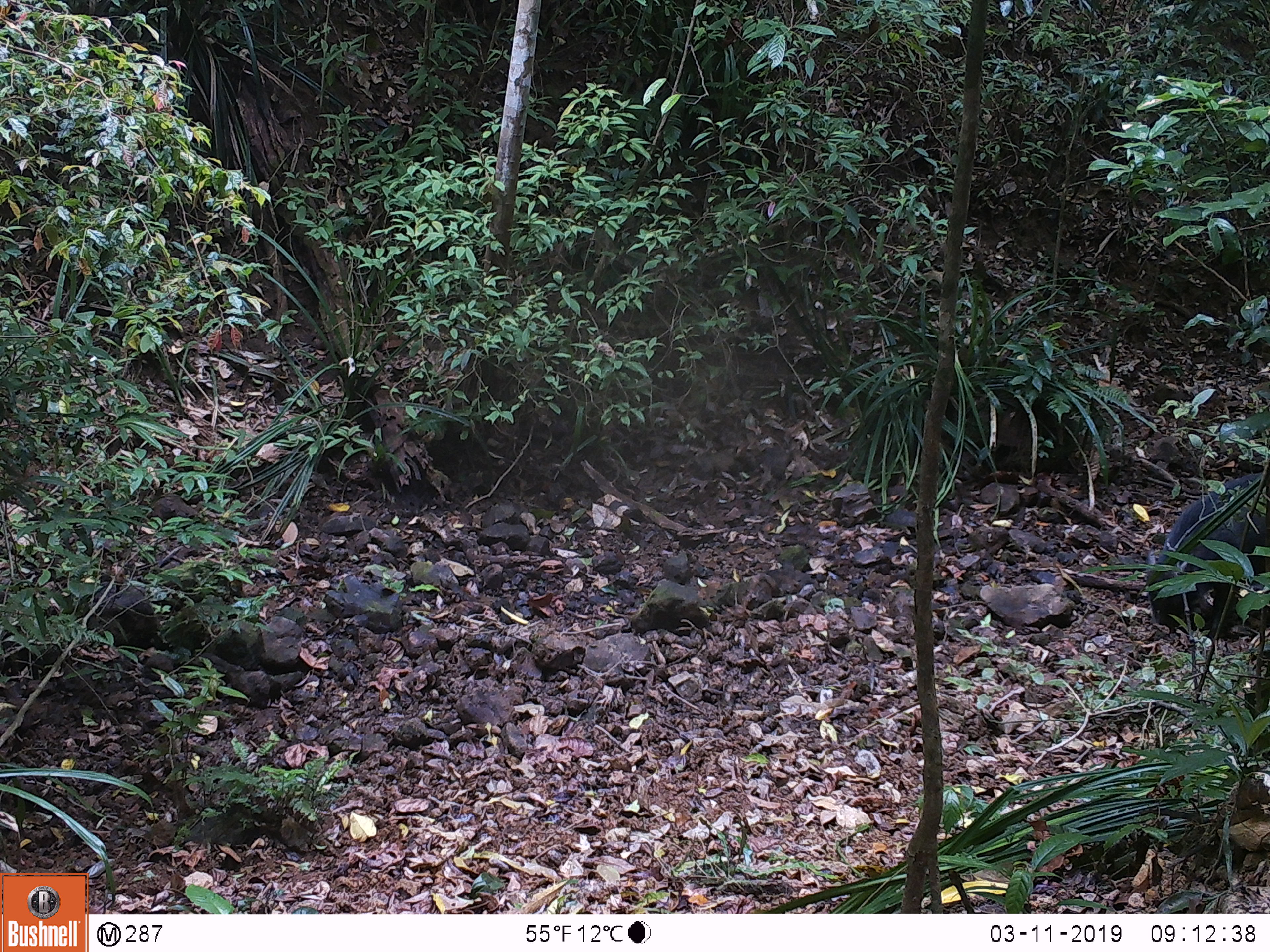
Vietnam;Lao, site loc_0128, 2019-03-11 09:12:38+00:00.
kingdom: Animalia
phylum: Chordata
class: Mammalia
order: Artiodactyla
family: Suidae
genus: Sus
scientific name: Sus scrofa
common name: eurasian wild pig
Eurasian wild pig (Sus scrofa). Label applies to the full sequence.